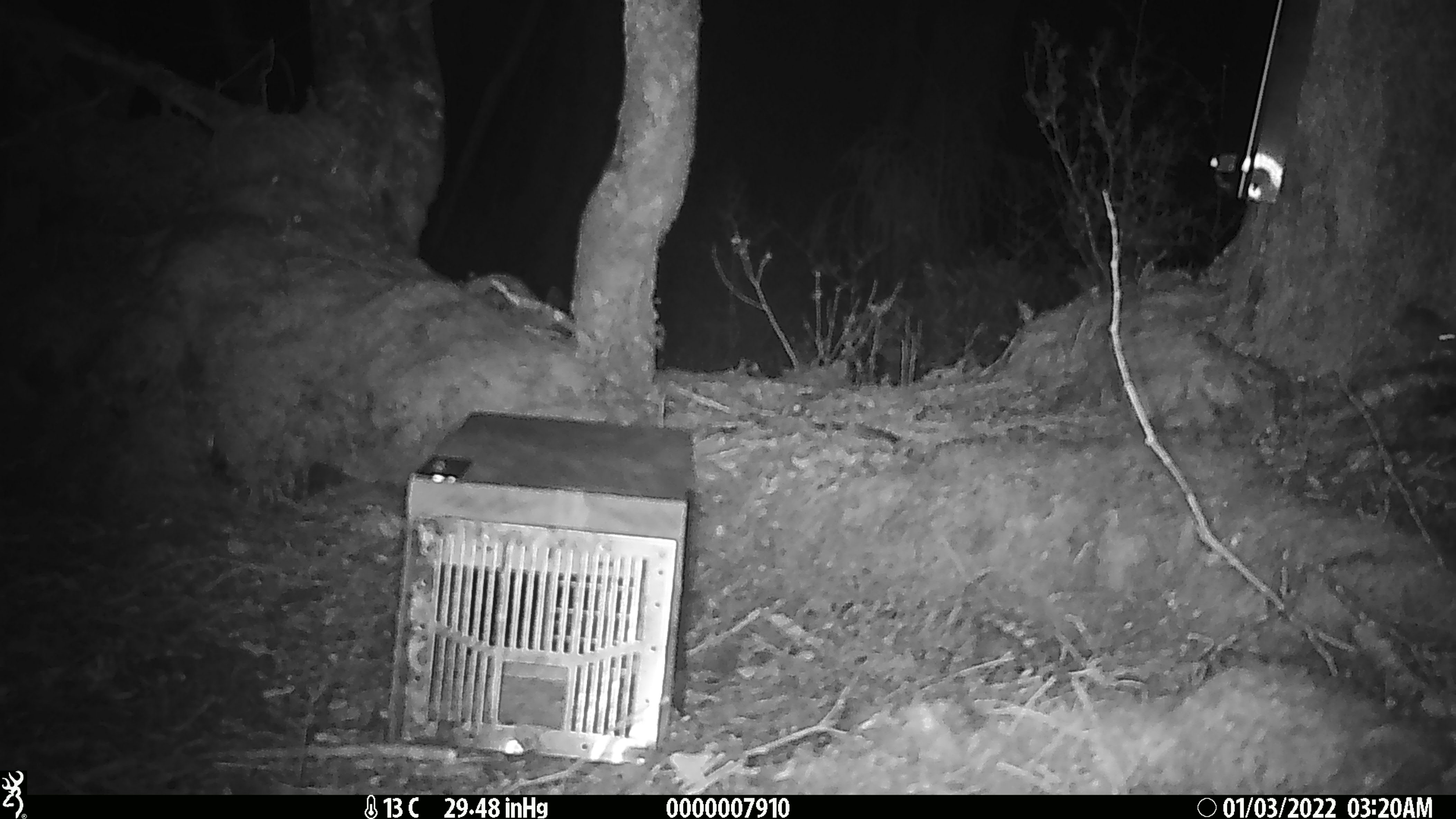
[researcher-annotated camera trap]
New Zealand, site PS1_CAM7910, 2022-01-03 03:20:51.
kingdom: Animalia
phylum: Chordata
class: Mammalia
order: Rodentia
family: Muridae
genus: Mus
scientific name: Mus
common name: mouse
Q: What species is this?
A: Mouse (Mus).